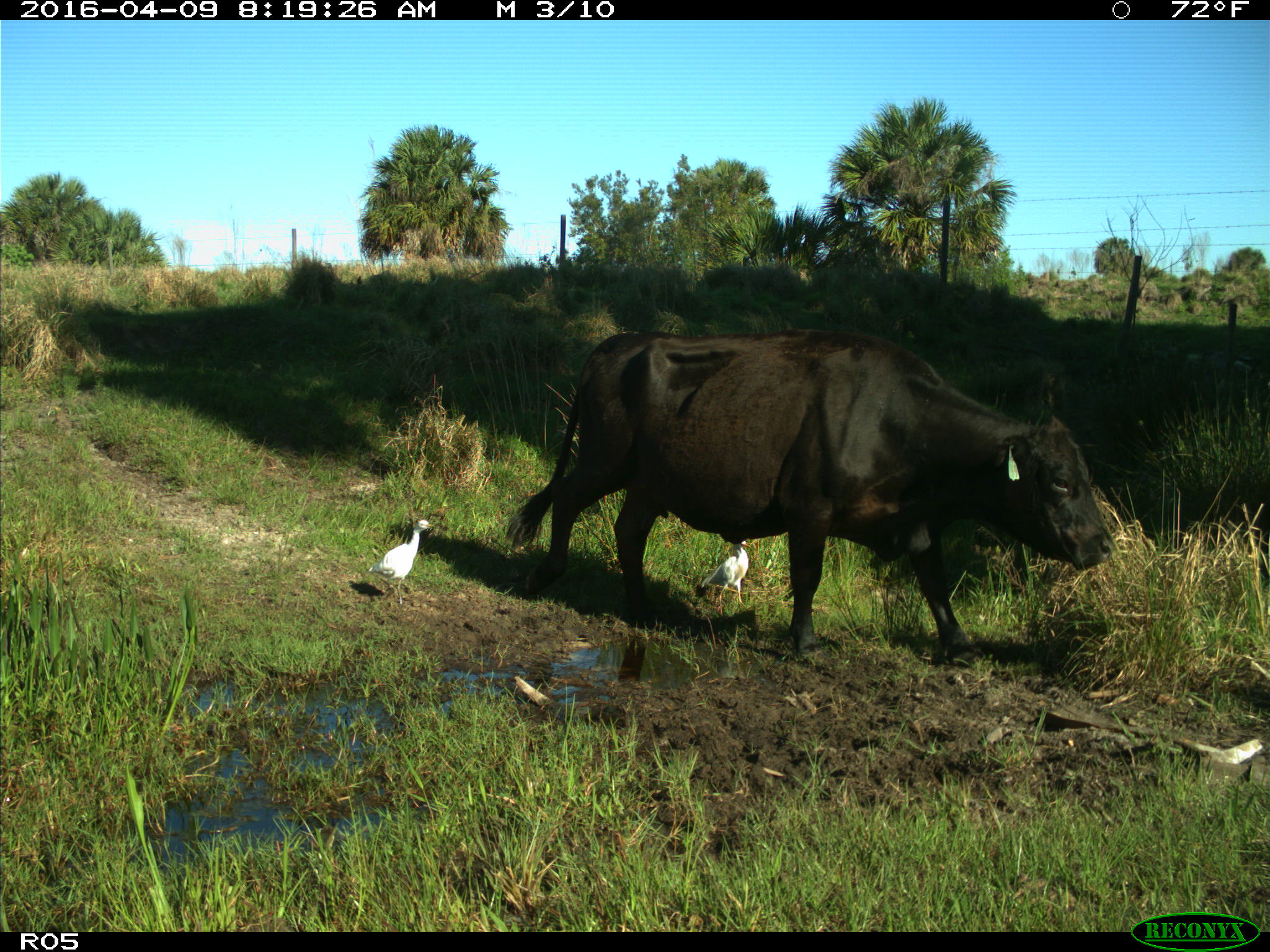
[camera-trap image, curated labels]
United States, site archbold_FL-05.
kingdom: Animalia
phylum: Chordata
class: Mammalia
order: Artiodactyla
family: Bovidae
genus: Bos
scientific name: Bos taurus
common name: domestic cow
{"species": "Bos taurus (domestic cow)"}